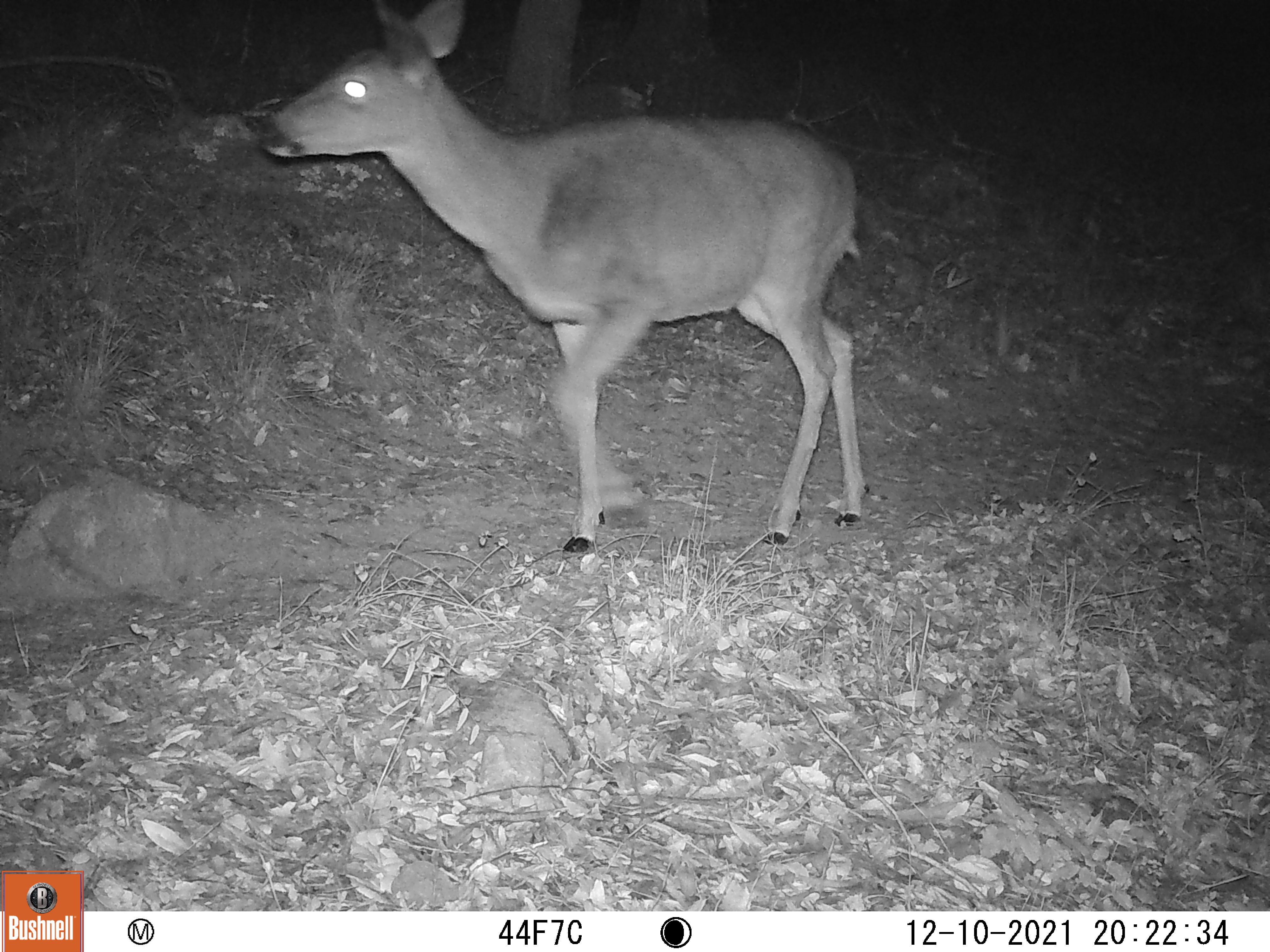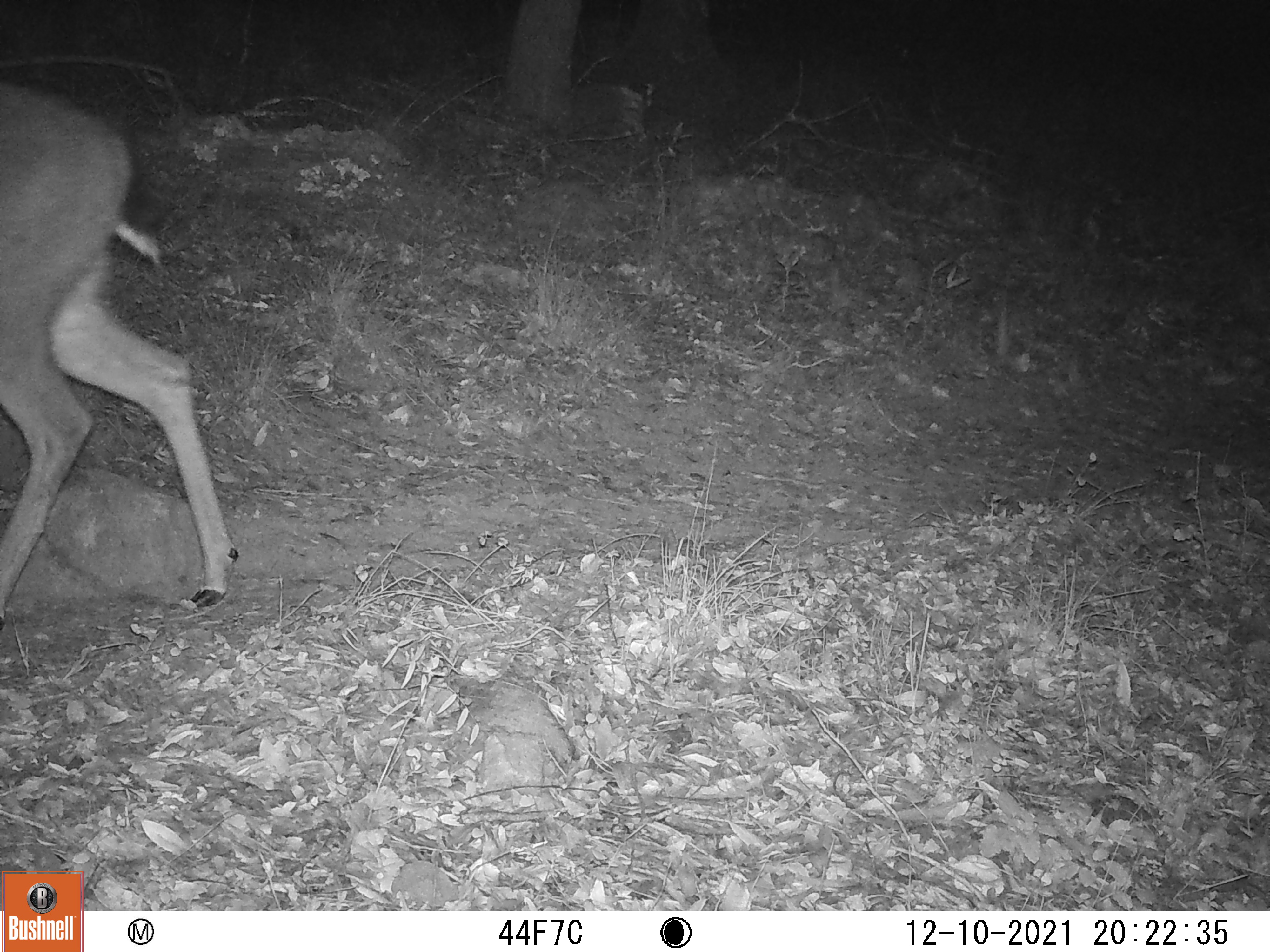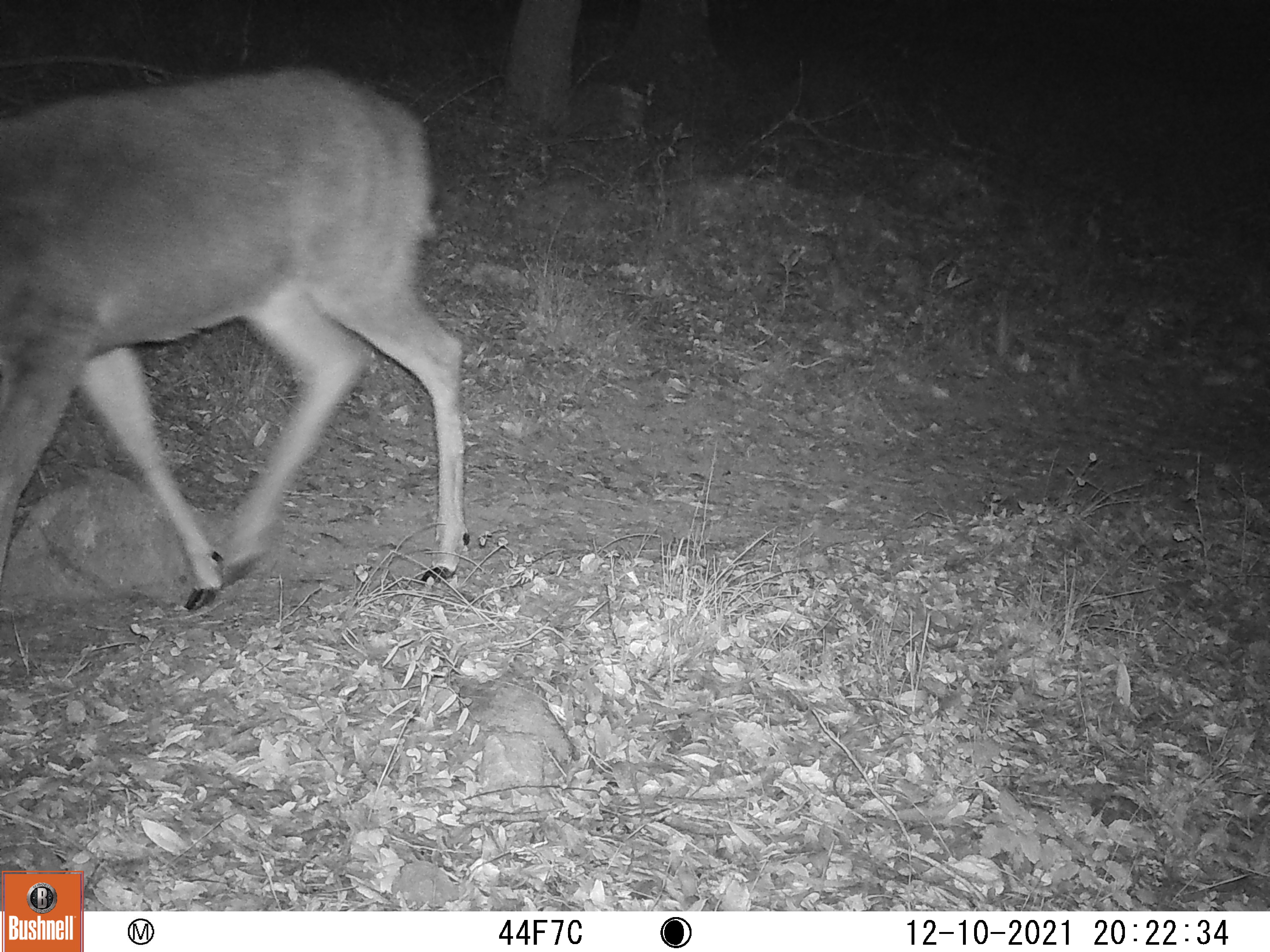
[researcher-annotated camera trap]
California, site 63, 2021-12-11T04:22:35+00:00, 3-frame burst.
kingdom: Animalia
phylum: Chordata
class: Mammalia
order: Artiodactyla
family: Cervidae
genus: Odocoileus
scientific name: Odocoileus hemionus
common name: mule deer